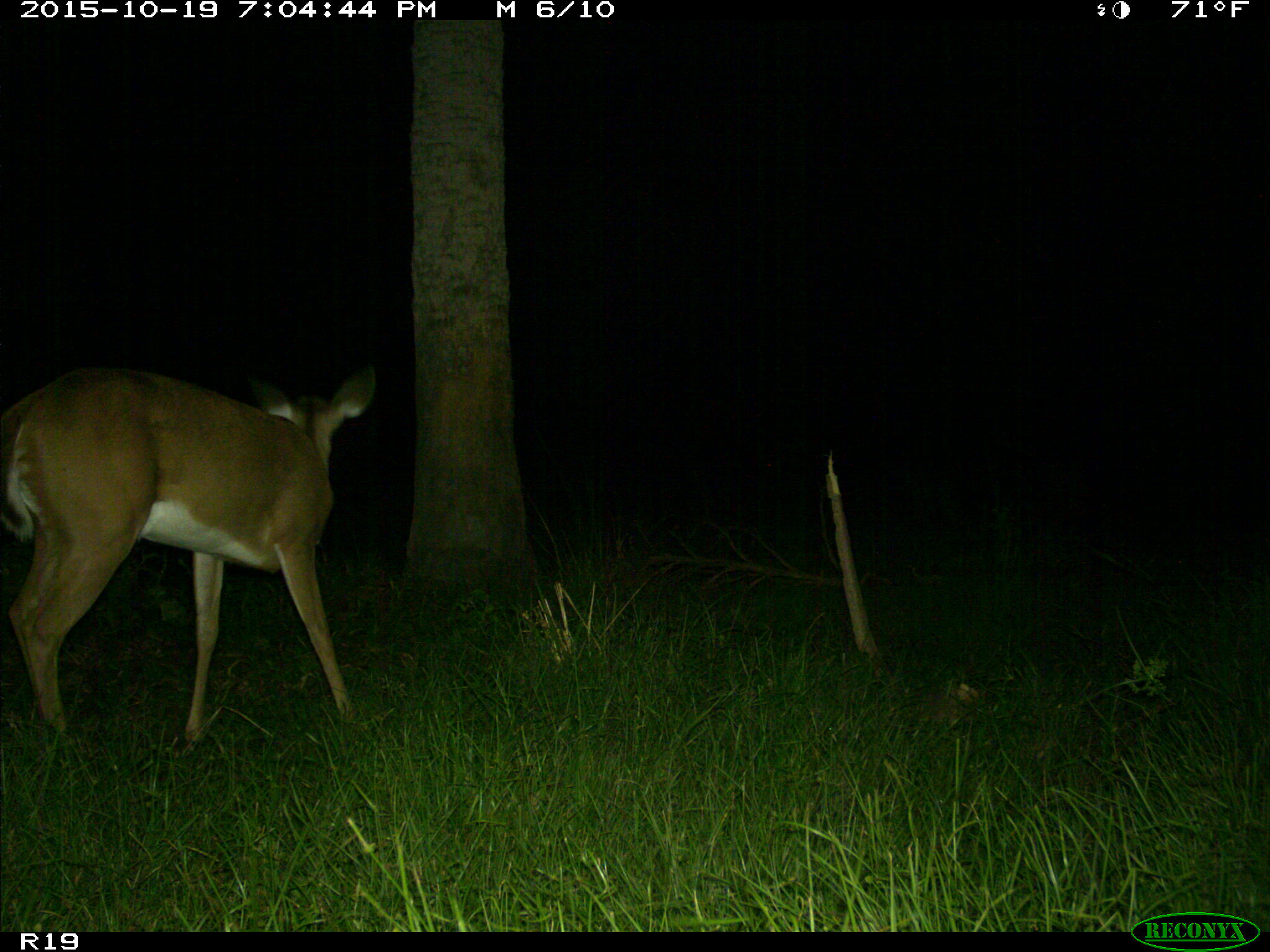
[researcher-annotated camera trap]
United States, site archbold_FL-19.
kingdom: Animalia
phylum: Chordata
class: Mammalia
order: Artiodactyla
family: Cervidae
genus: Odocoileus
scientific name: Odocoileus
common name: deer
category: unidentified deer